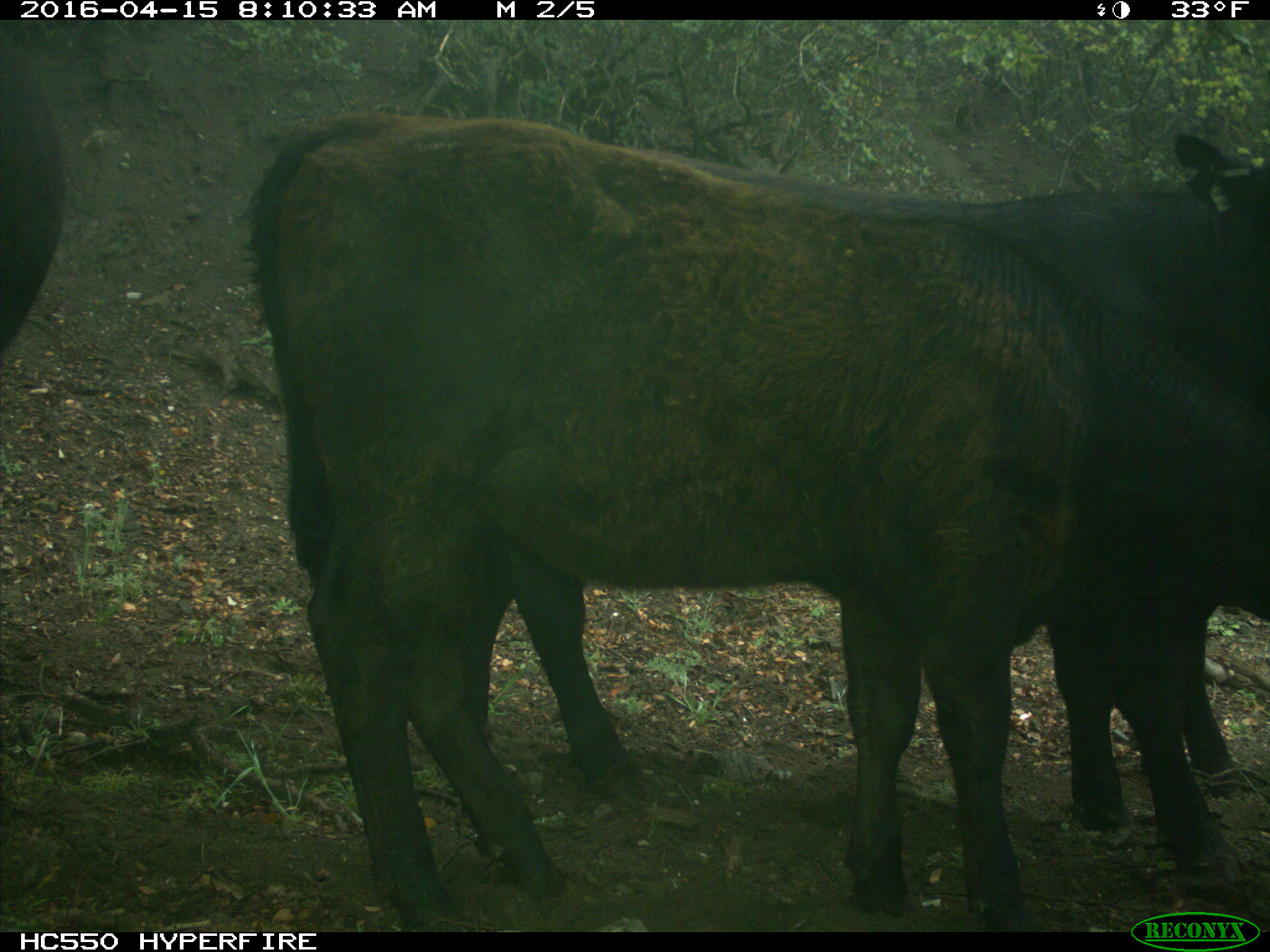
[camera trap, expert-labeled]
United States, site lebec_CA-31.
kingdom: Animalia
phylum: Chordata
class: Mammalia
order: Artiodactyla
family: Bovidae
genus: Bos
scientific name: Bos taurus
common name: domestic cow